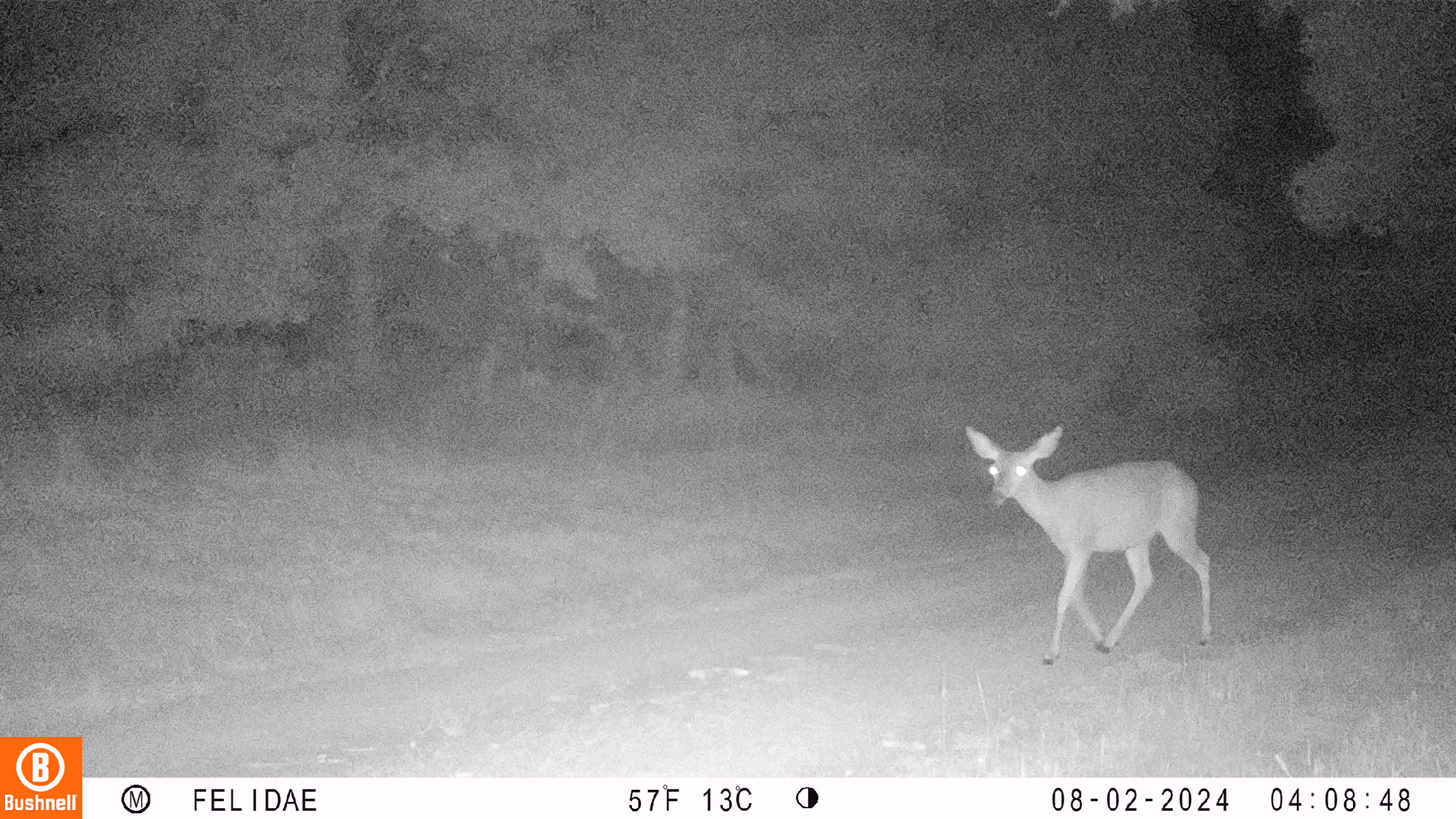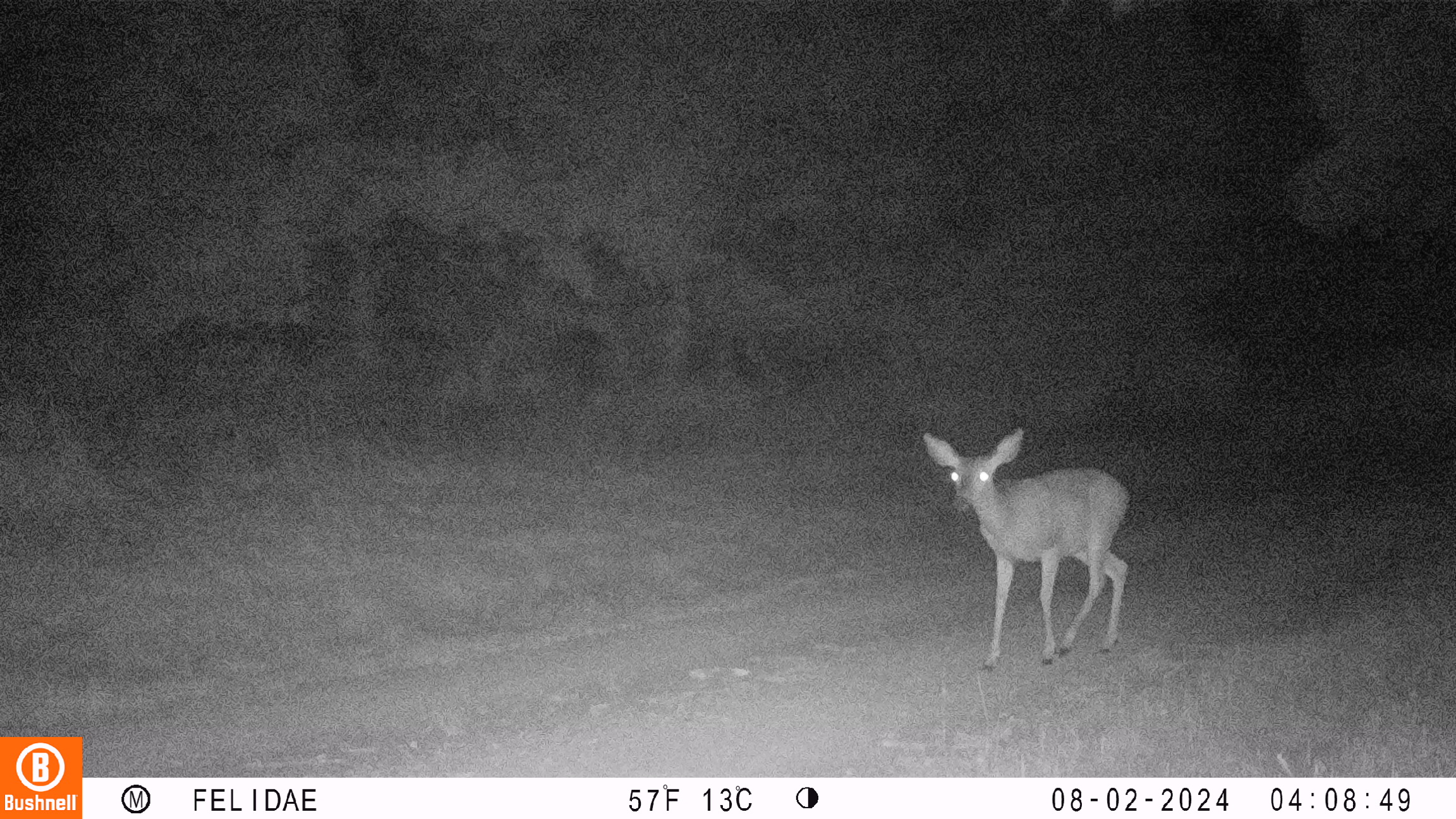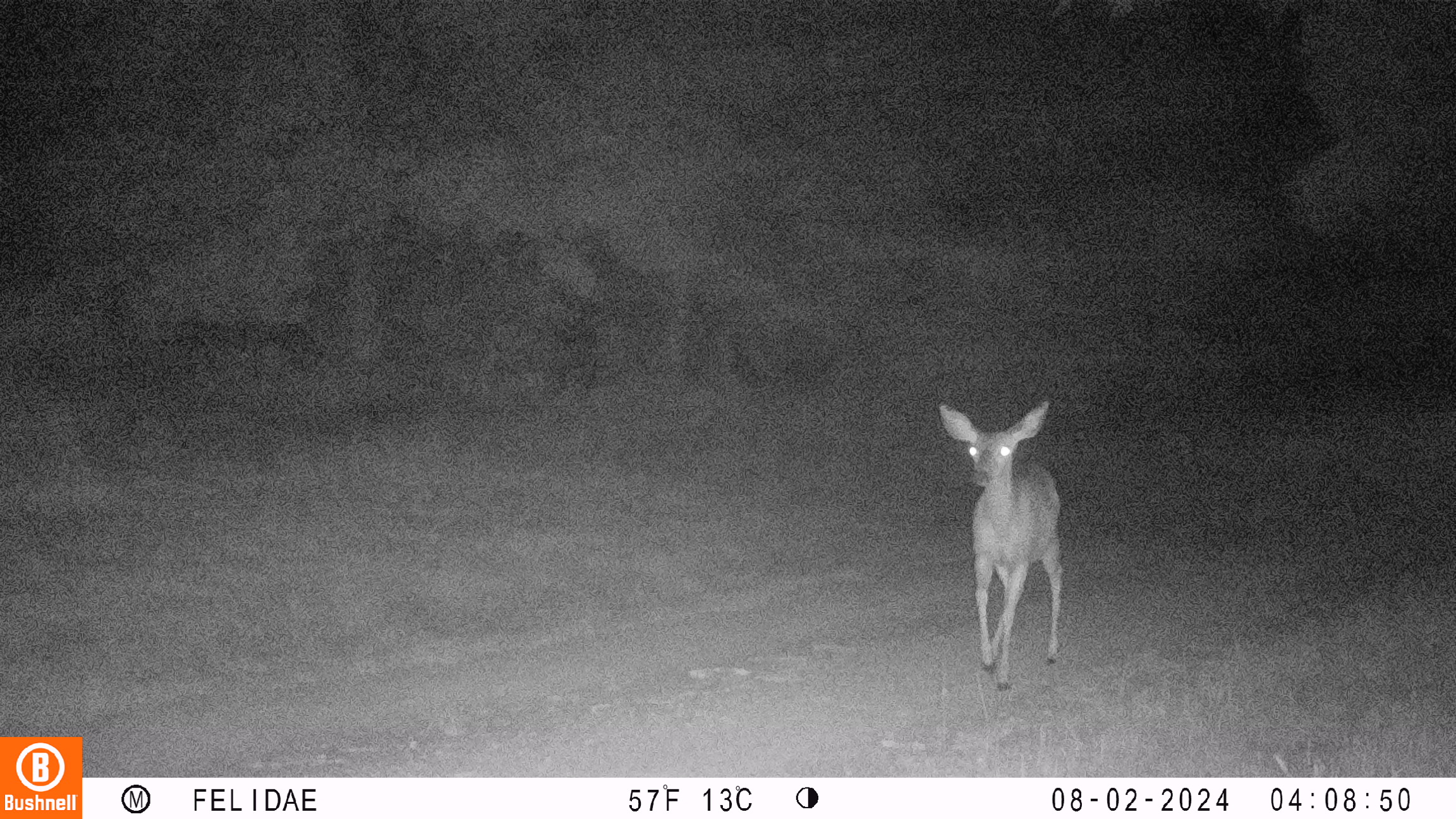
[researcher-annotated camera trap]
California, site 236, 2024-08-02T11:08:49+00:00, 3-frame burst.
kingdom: Animalia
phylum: Chordata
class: Mammalia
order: Artiodactyla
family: Cervidae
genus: Odocoileus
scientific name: Odocoileus hemionus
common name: mule deer